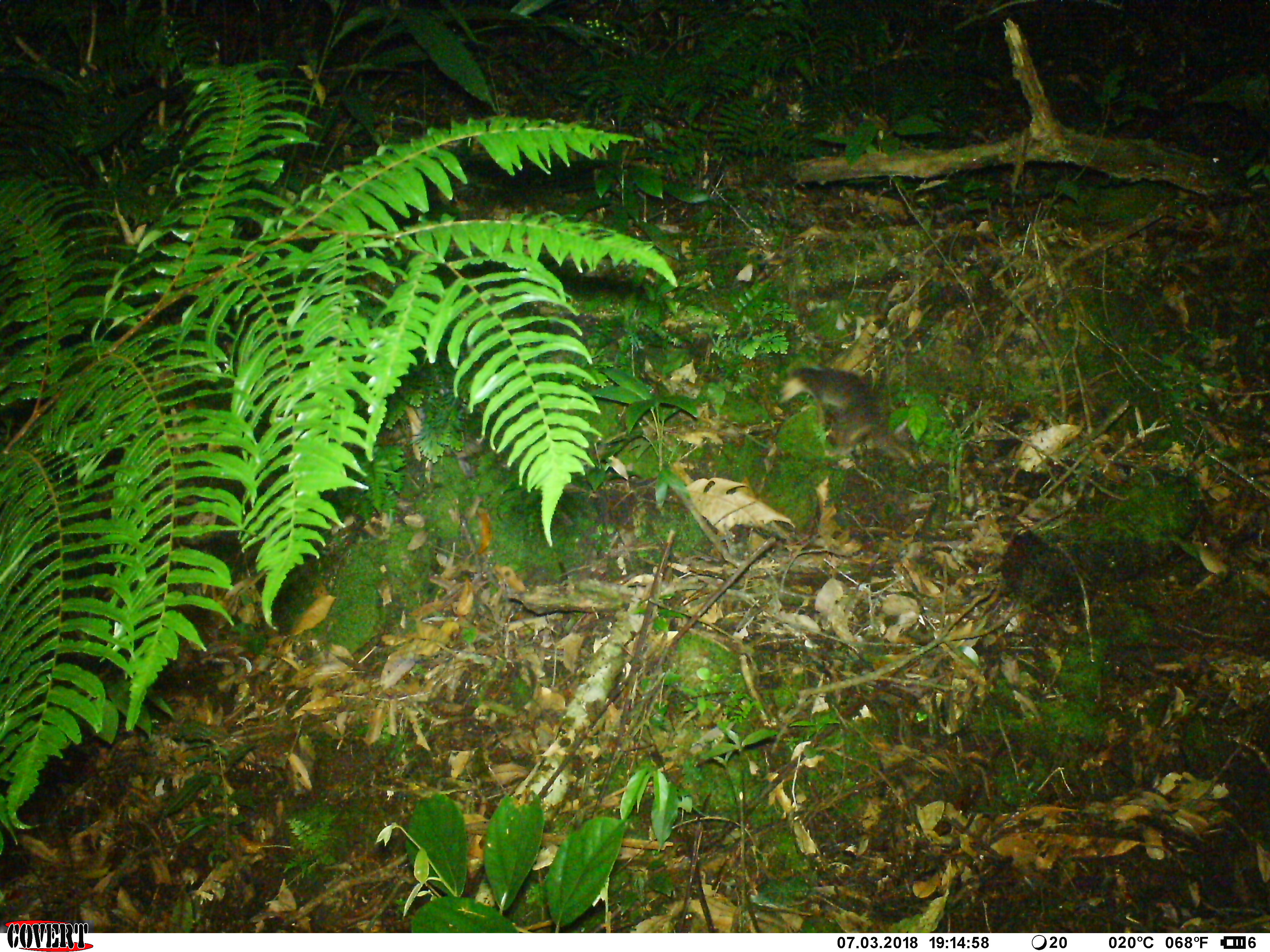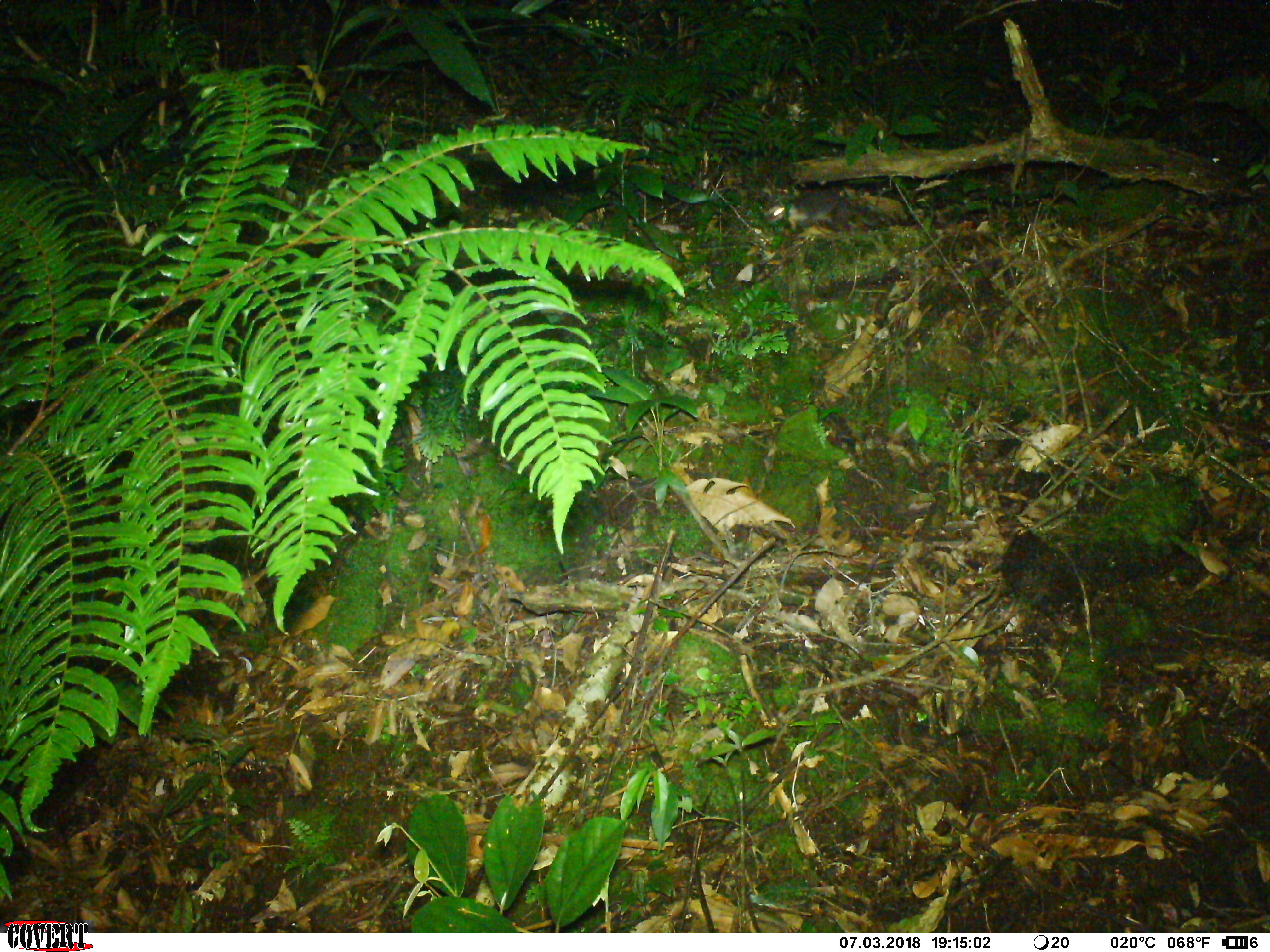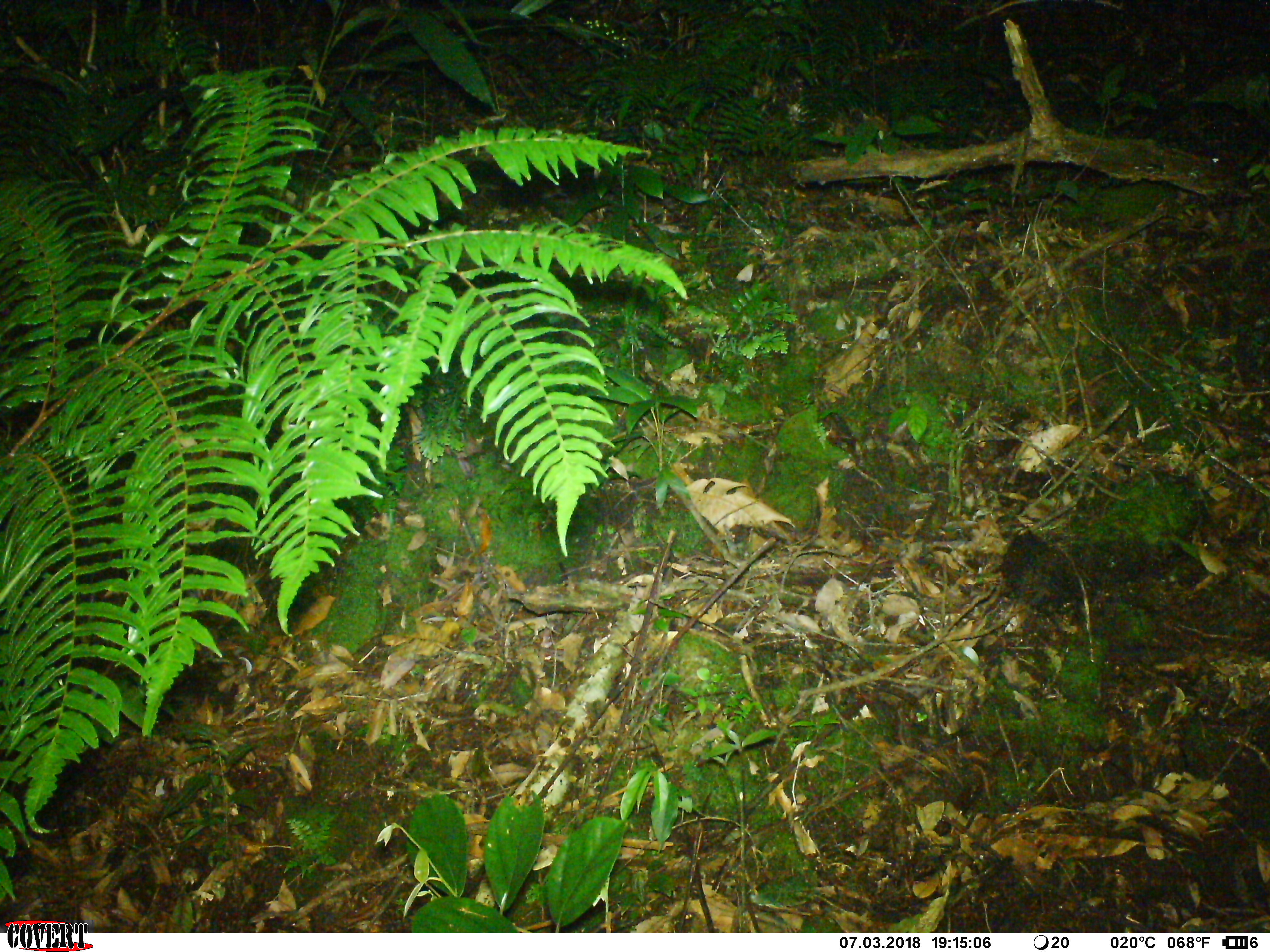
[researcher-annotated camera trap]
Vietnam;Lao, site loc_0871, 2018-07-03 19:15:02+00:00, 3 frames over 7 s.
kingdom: Animalia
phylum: Chordata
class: Mammalia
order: Carnivora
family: Mustelidae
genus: Melogale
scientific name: Melogale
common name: ferret badger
Ferret badger (Melogale). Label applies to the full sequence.